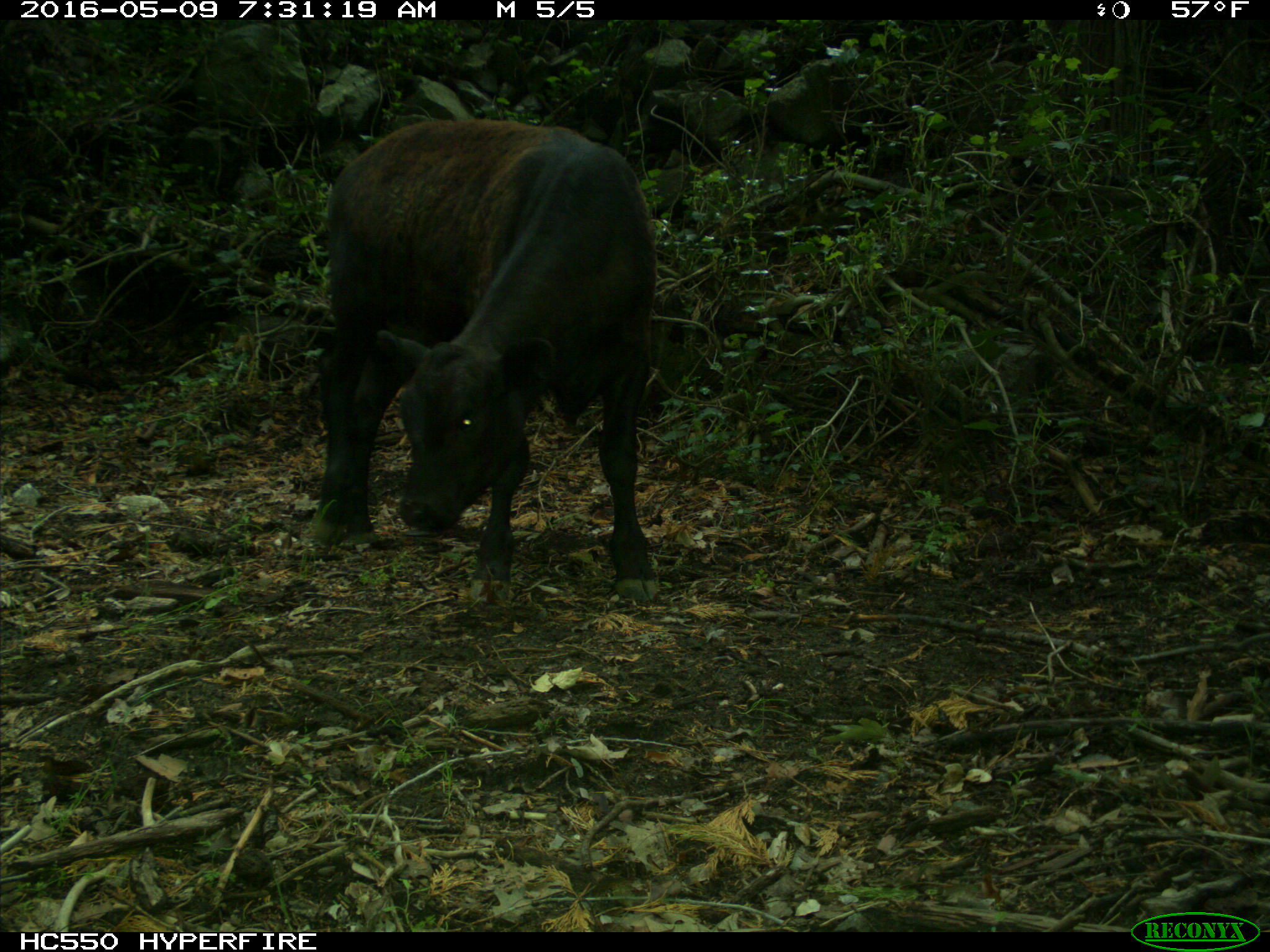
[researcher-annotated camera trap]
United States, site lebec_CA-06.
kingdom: Animalia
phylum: Chordata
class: Mammalia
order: Artiodactyla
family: Bovidae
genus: Bos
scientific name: Bos taurus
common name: domestic cow